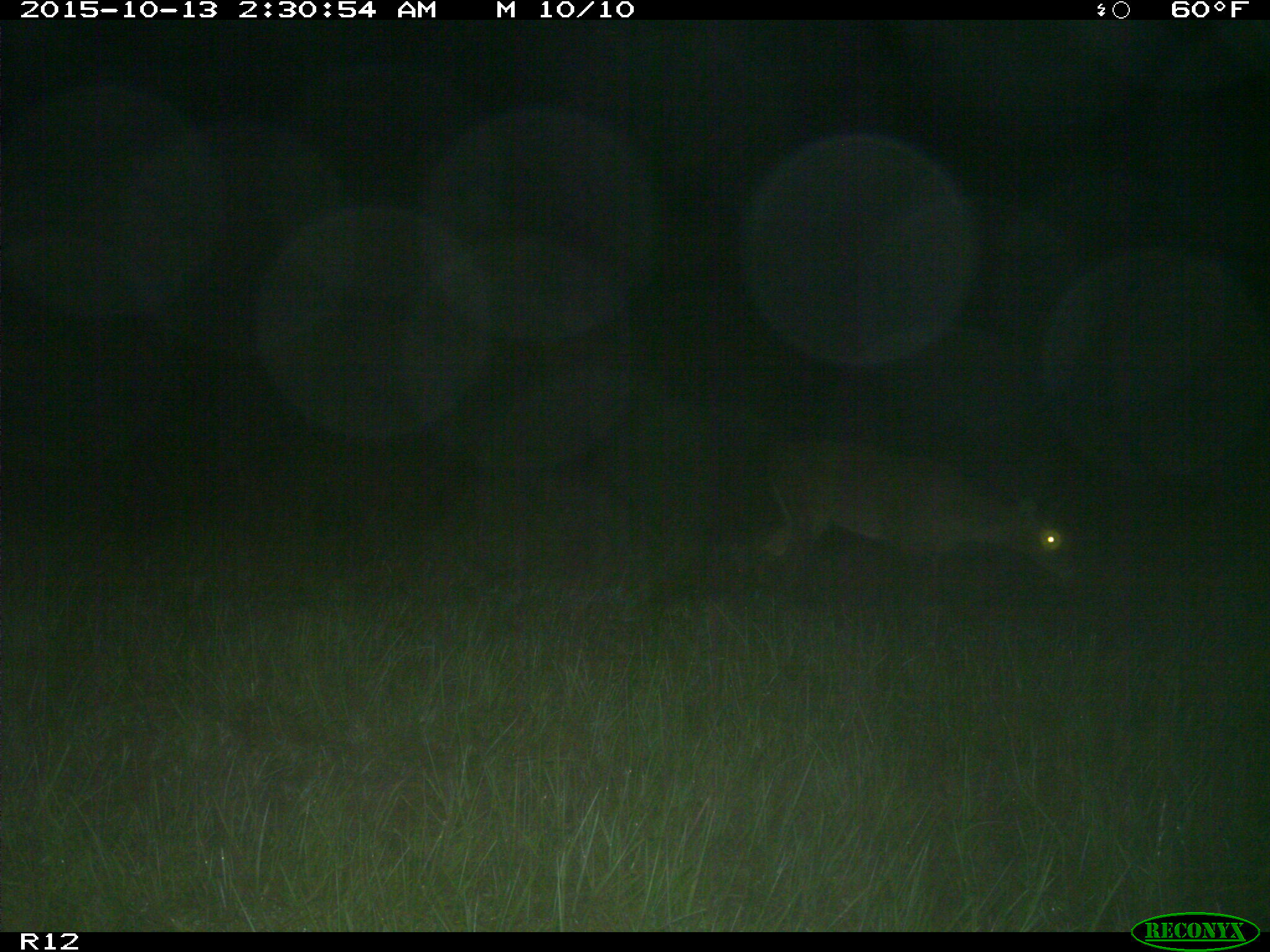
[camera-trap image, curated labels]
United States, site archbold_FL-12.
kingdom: Animalia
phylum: Chordata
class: Mammalia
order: Artiodactyla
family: Cervidae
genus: Odocoileus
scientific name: Odocoileus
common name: deer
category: unidentified deer